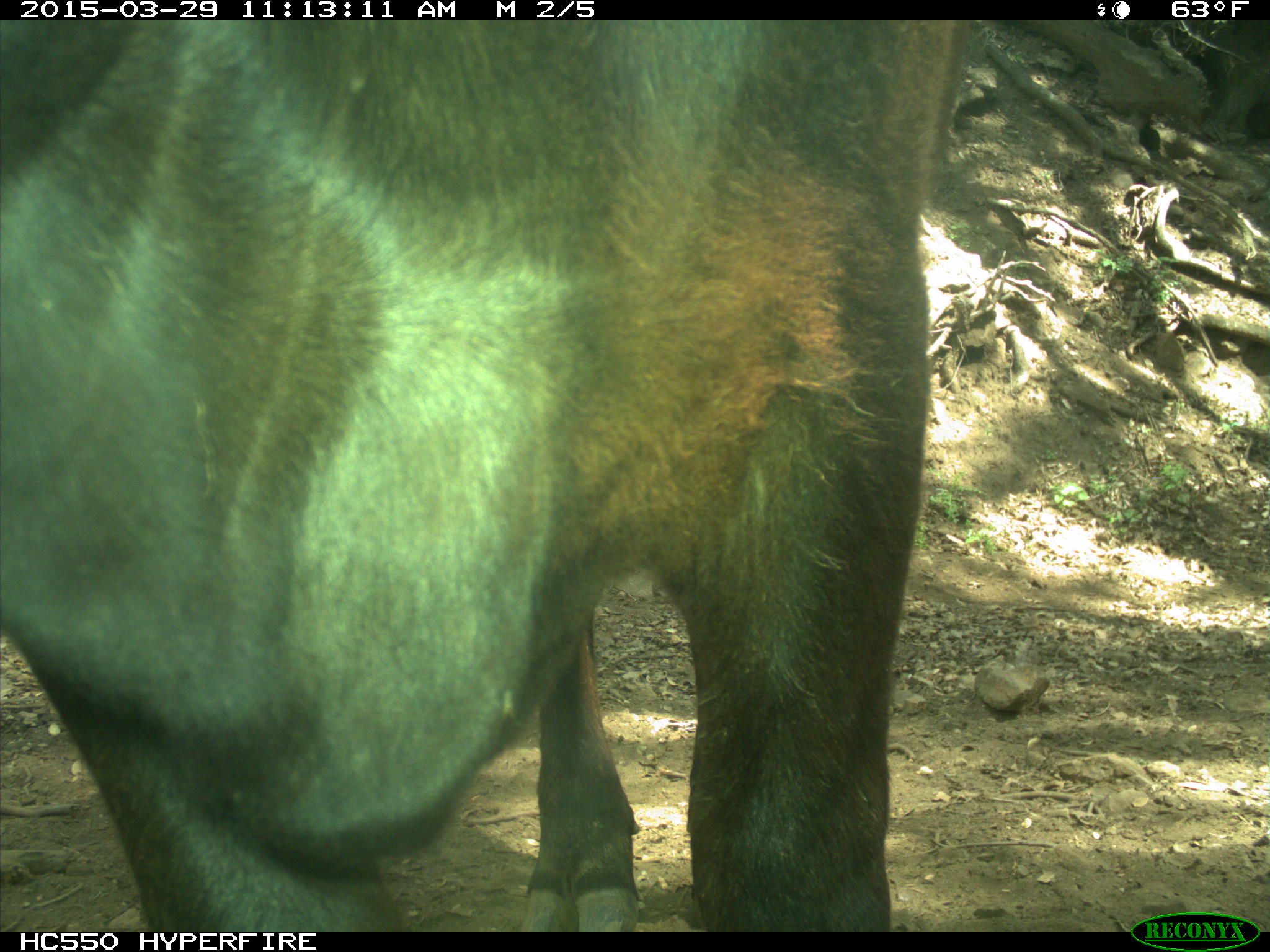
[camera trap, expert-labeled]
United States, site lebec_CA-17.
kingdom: Animalia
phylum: Chordata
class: Mammalia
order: Artiodactyla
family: Bovidae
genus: Bos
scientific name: Bos taurus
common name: domestic cow